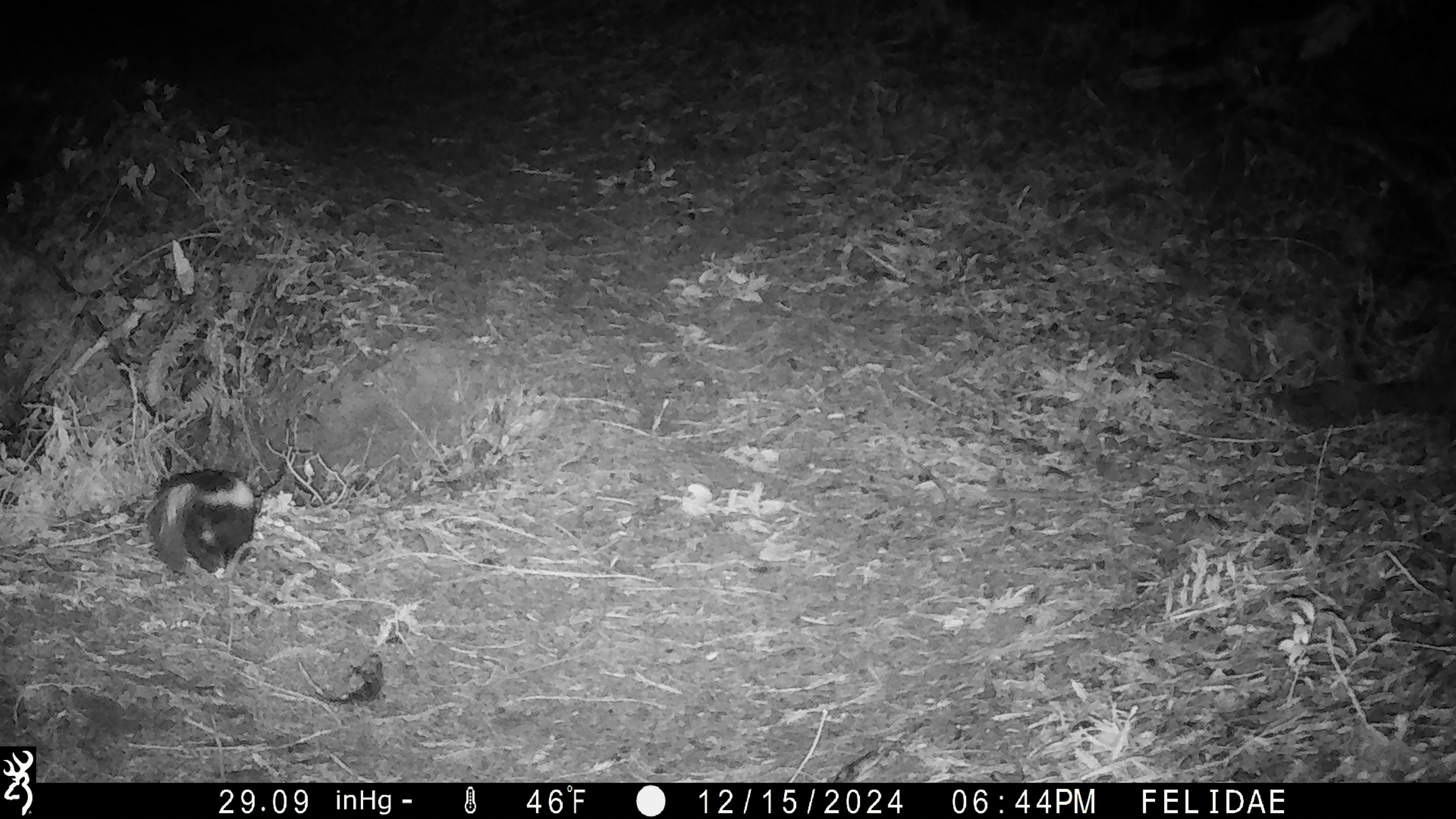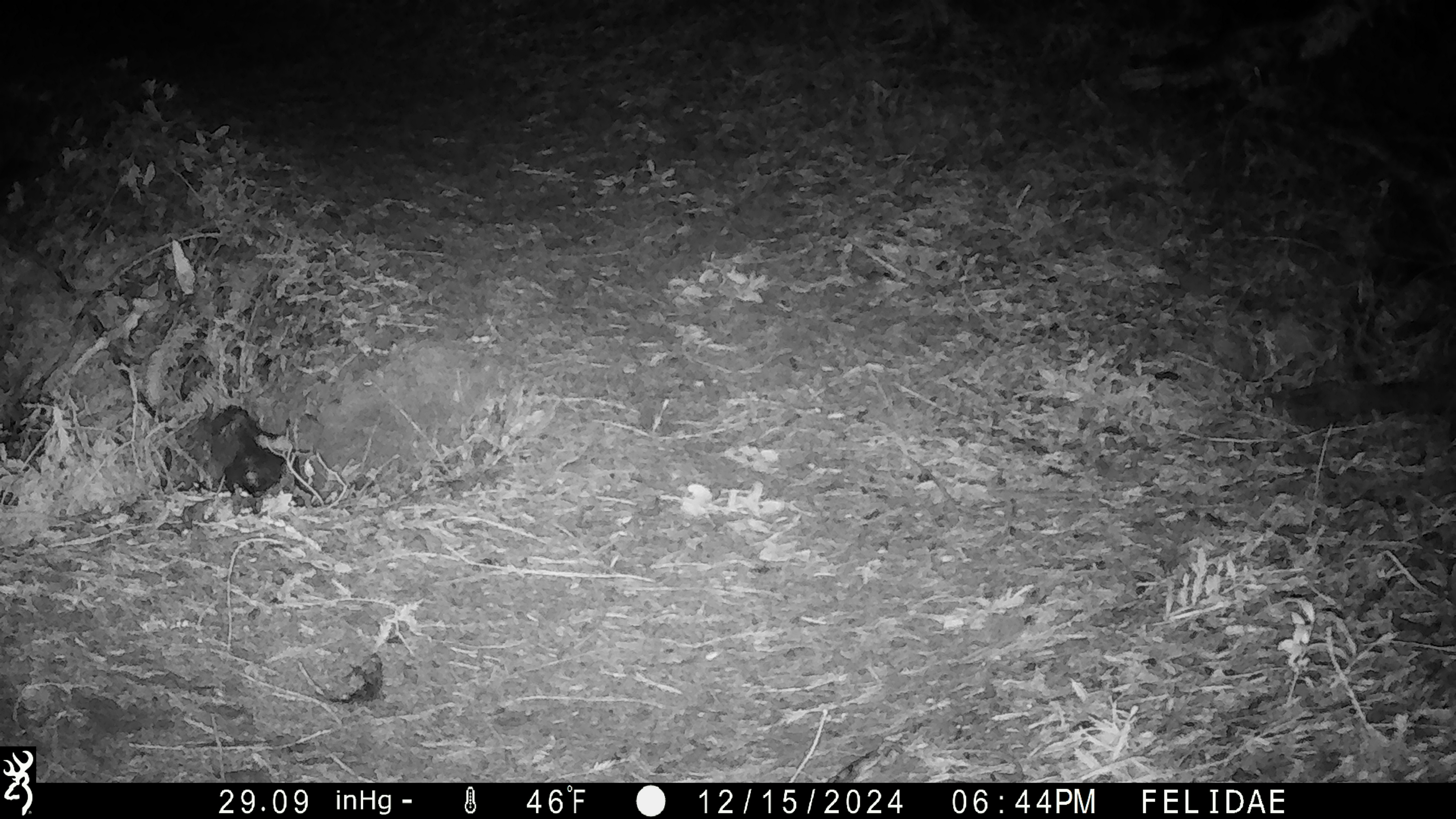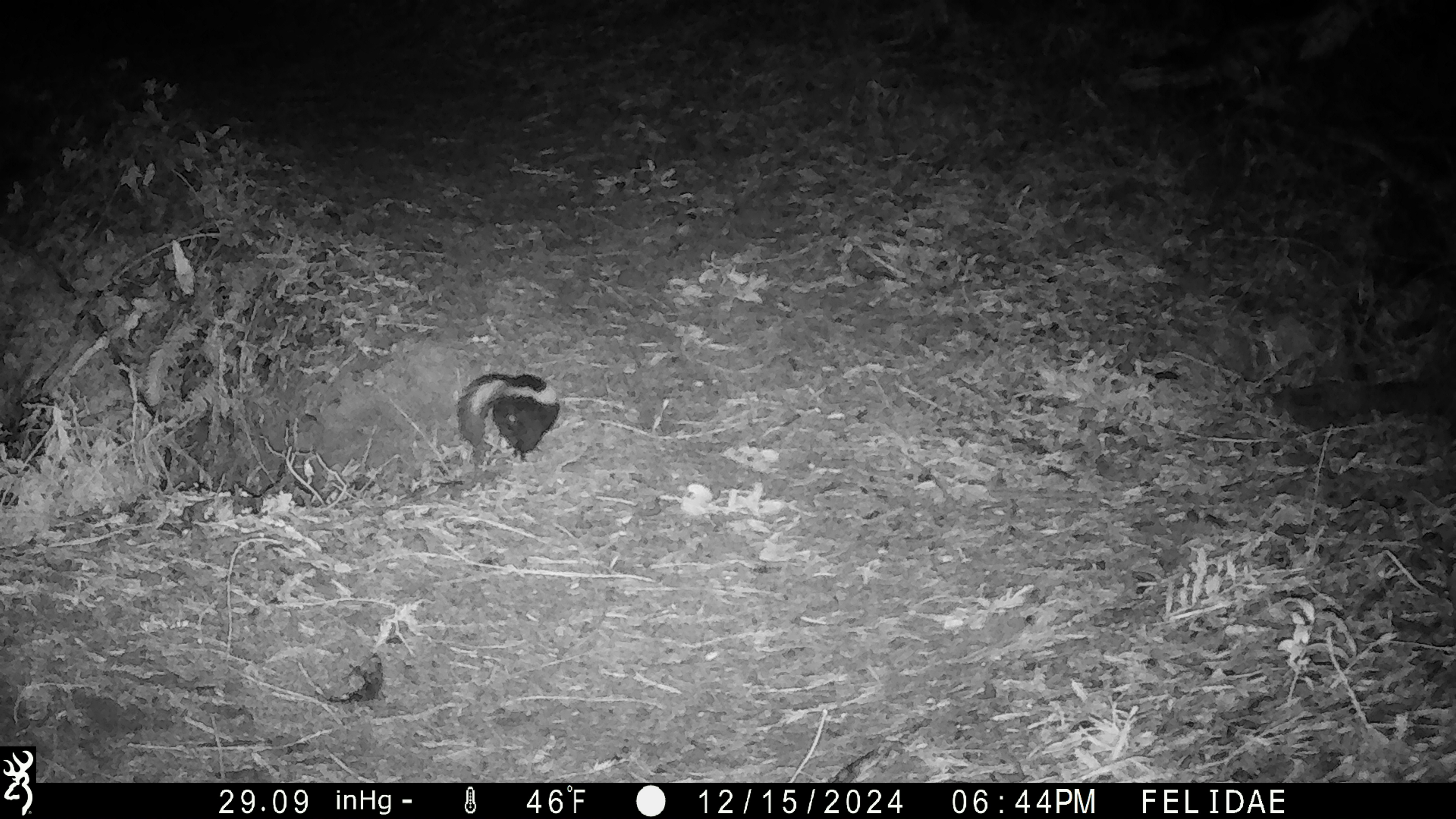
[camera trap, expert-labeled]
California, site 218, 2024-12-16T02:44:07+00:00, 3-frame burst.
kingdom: Animalia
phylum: Chordata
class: Mammalia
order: Carnivora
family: Mephitidae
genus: Mephitis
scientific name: Mephitis mephitis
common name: striped skunk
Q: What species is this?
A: Striped skunk (Mephitis mephitis).